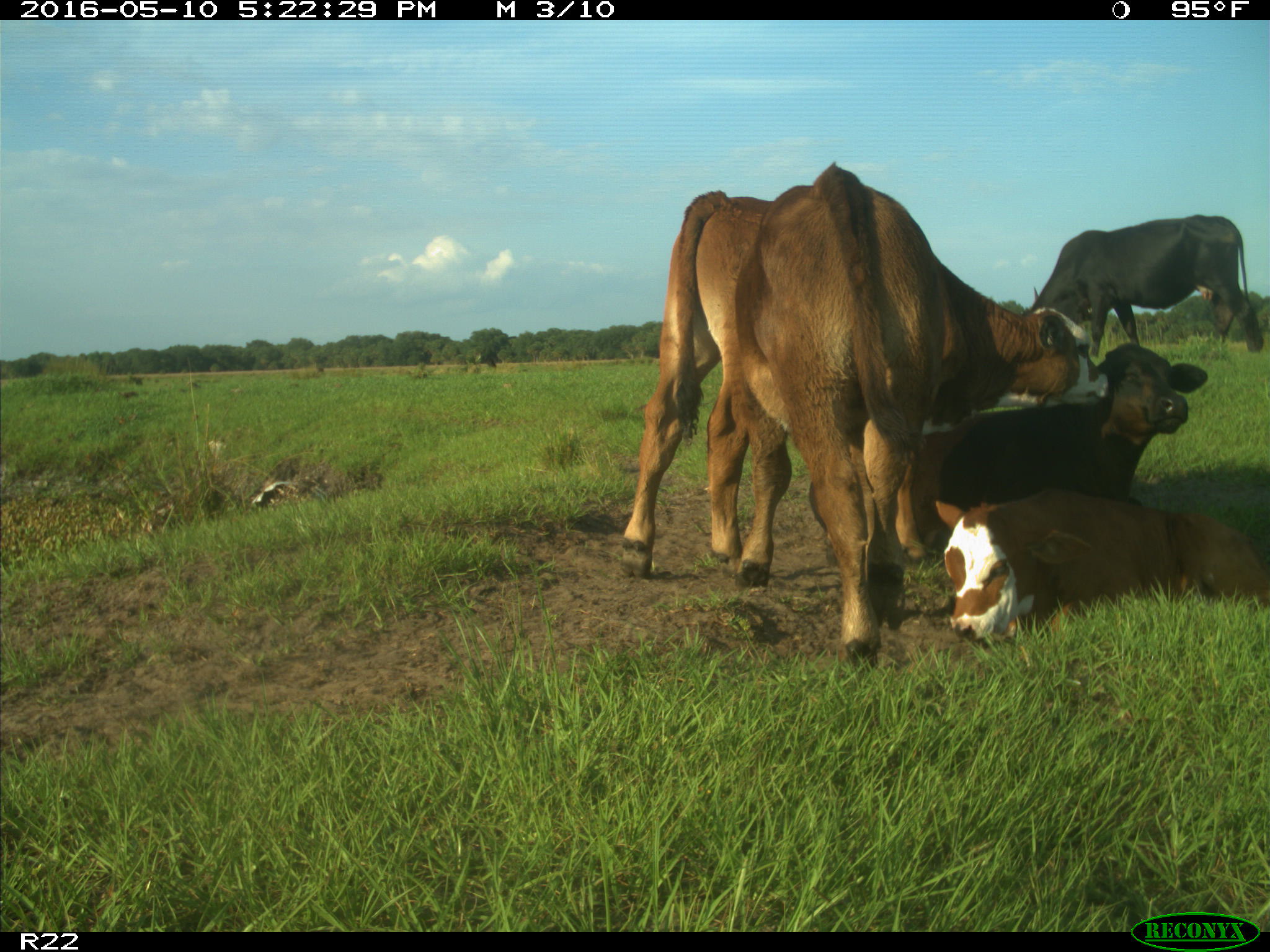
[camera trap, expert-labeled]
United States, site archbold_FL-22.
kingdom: Animalia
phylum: Chordata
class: Mammalia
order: Artiodactyla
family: Bovidae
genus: Bos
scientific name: Bos taurus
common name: domestic cow